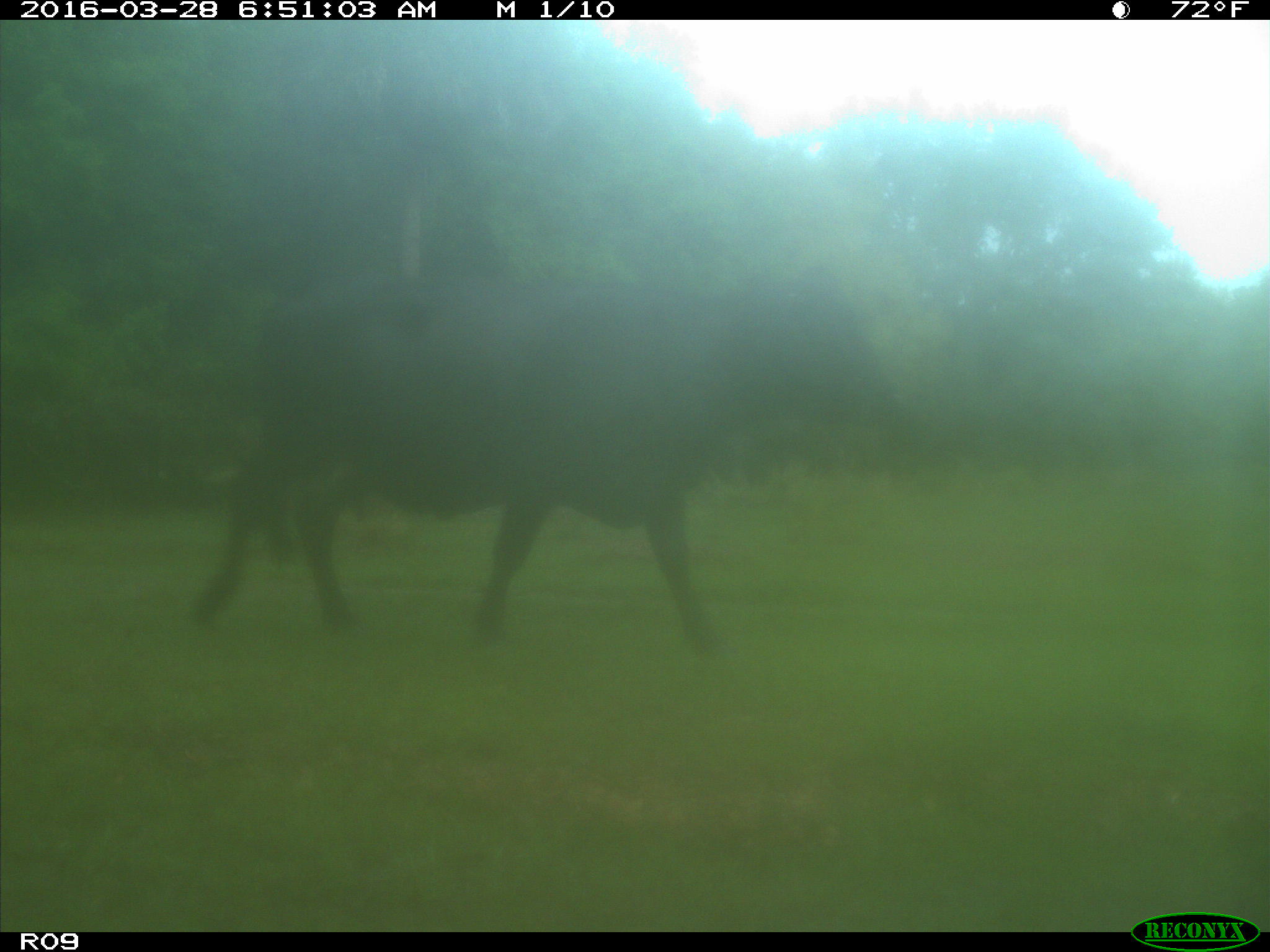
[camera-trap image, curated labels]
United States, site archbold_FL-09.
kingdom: Animalia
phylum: Chordata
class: Mammalia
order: Artiodactyla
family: Bovidae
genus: Bos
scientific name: Bos taurus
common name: domestic cow